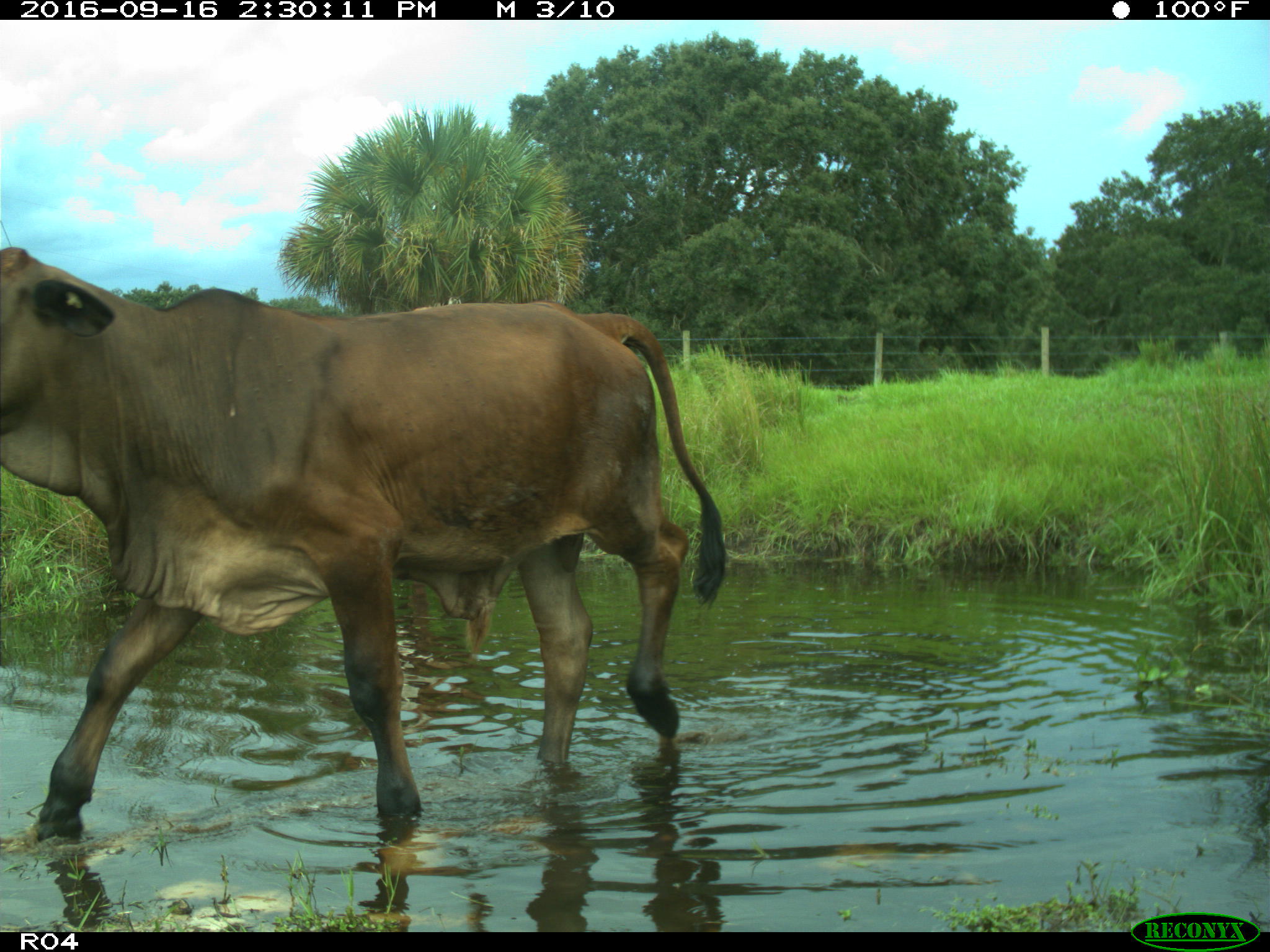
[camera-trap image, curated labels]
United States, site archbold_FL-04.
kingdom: Animalia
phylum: Chordata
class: Mammalia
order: Artiodactyla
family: Bovidae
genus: Bos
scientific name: Bos taurus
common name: domestic cow